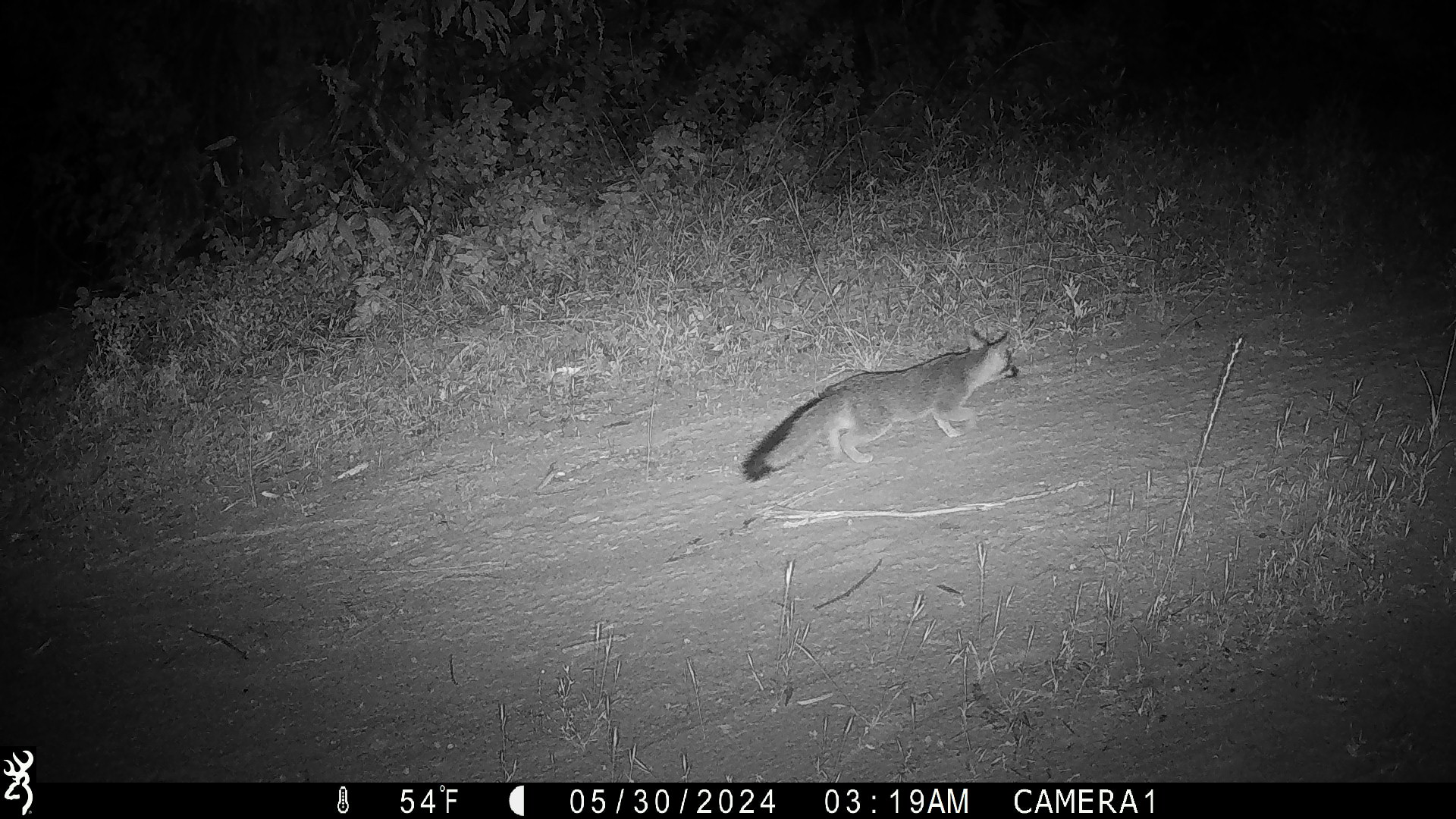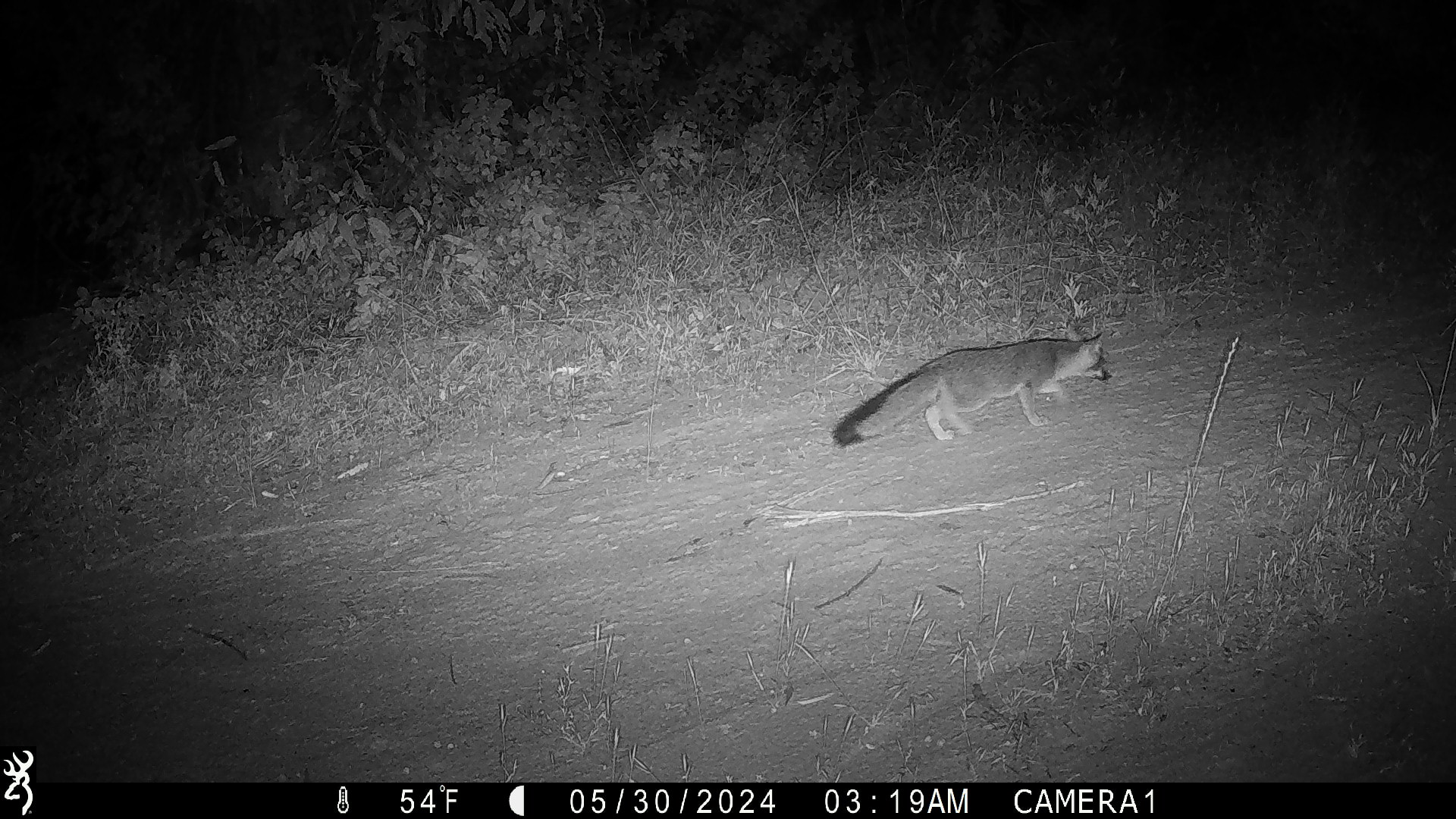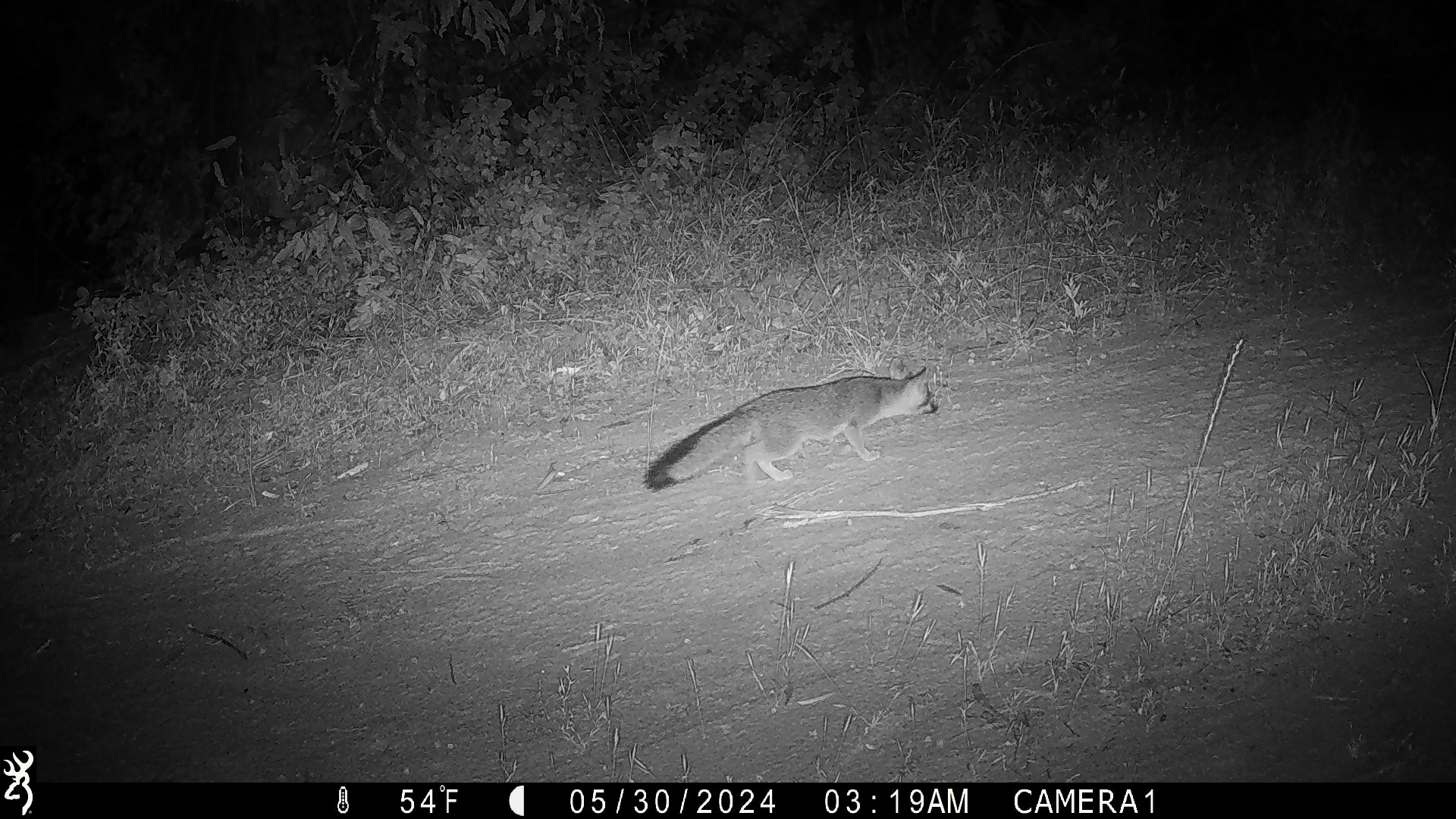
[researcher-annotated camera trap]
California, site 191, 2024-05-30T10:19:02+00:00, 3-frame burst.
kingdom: Animalia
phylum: Chordata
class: Mammalia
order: Carnivora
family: Canidae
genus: Urocyon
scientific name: Urocyon cinereoargenteus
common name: gray fox